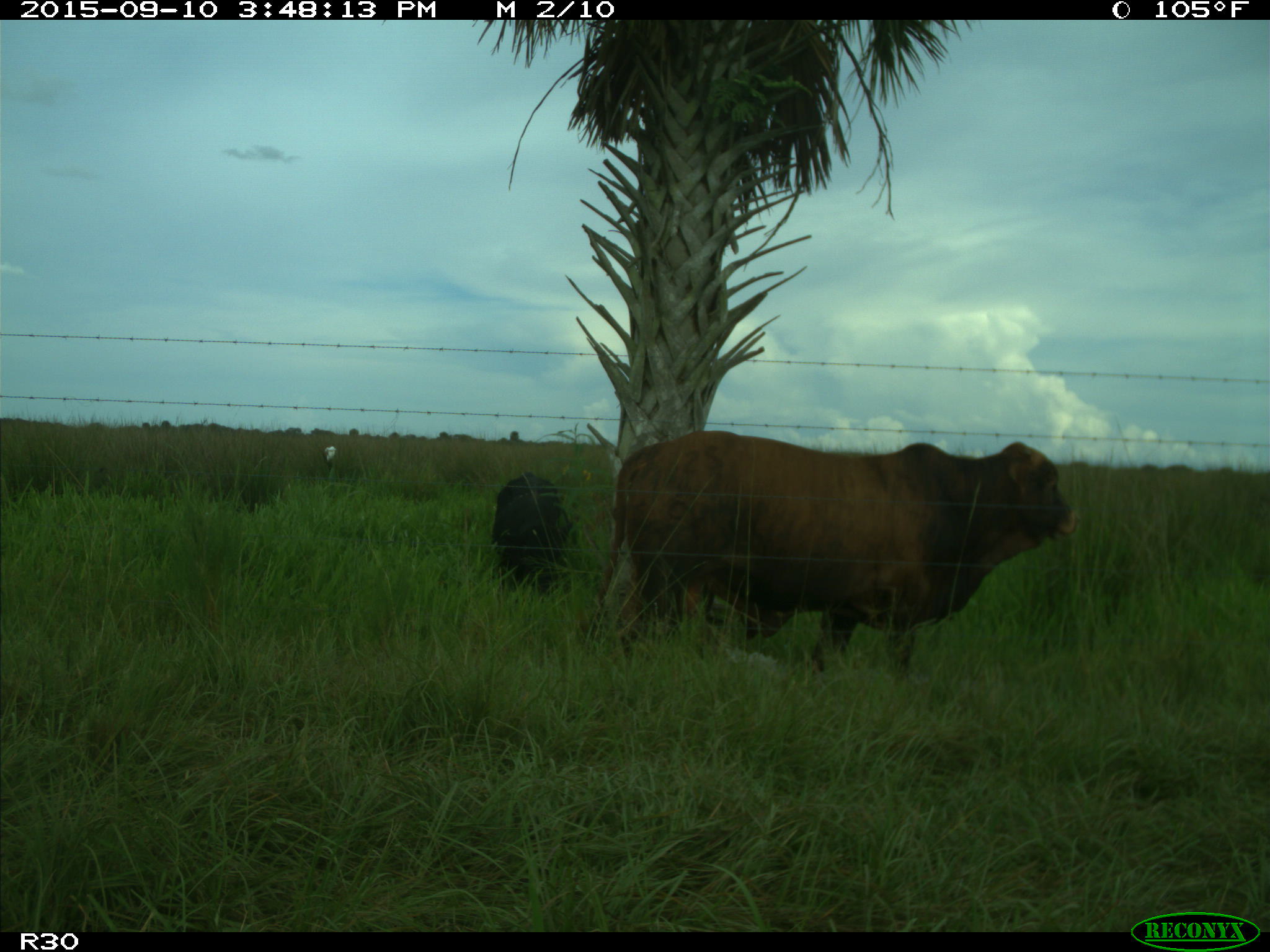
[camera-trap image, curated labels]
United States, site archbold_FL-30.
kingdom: Animalia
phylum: Chordata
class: Mammalia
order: Artiodactyla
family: Bovidae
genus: Bos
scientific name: Bos taurus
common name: domestic cow